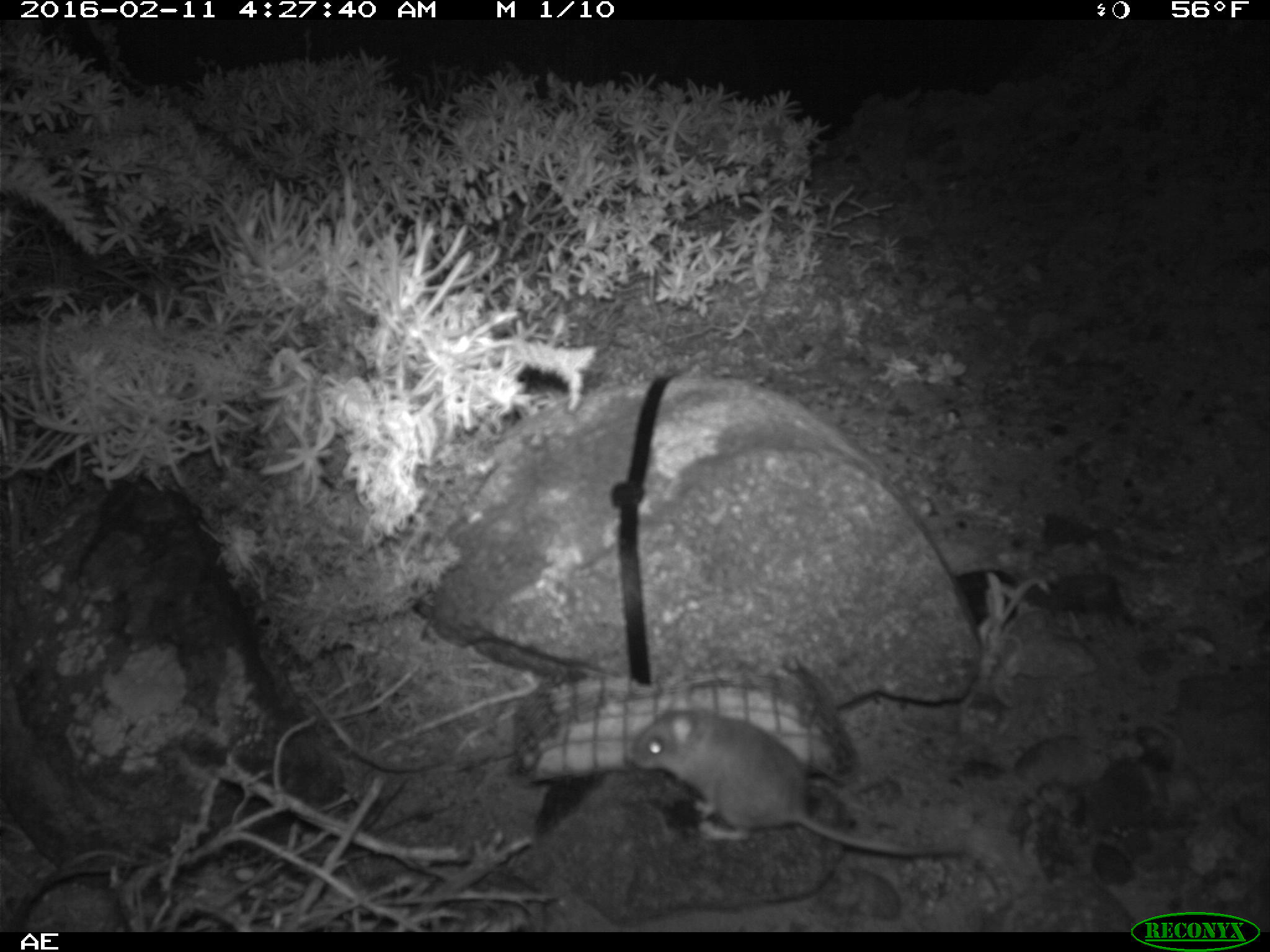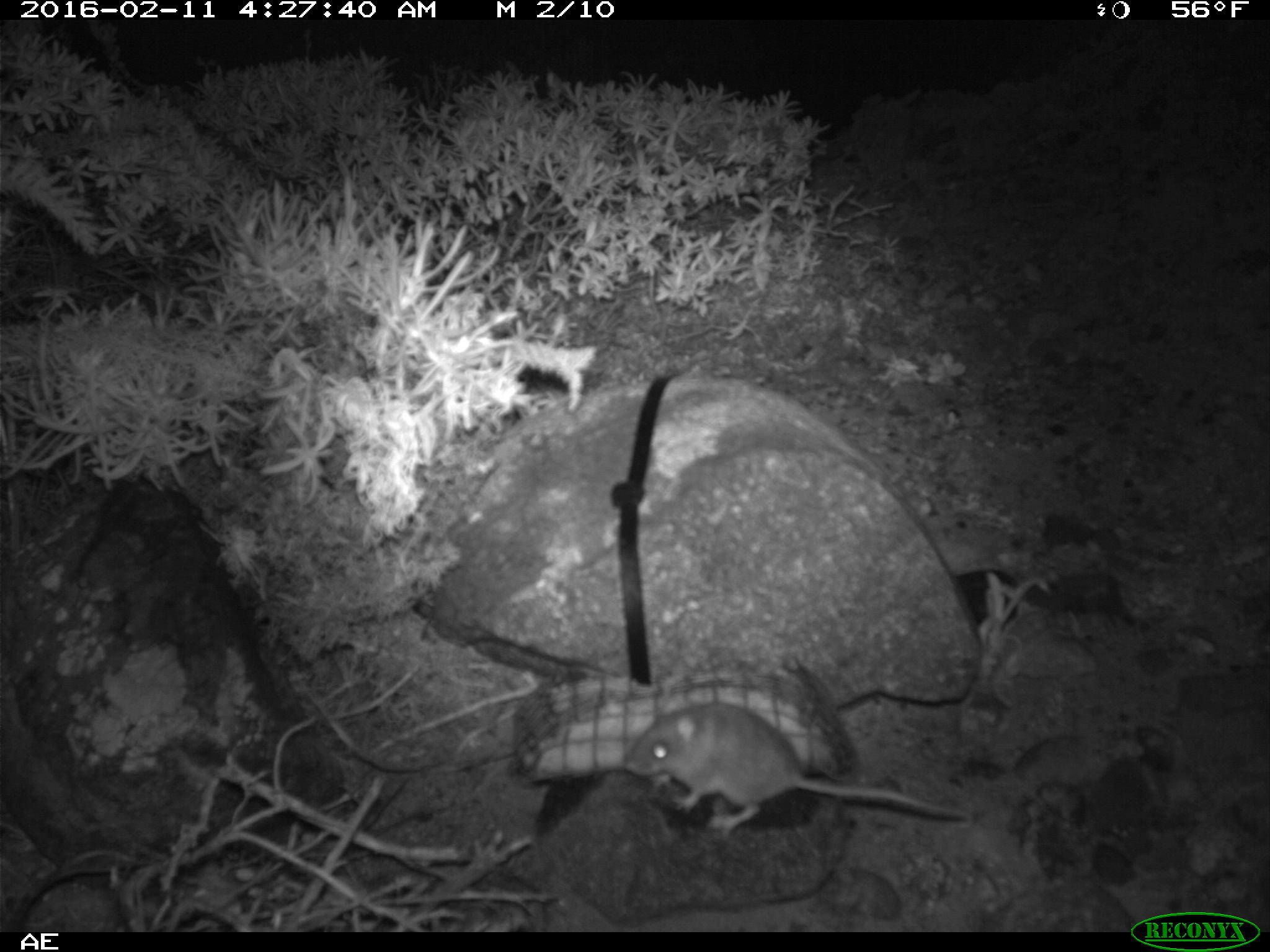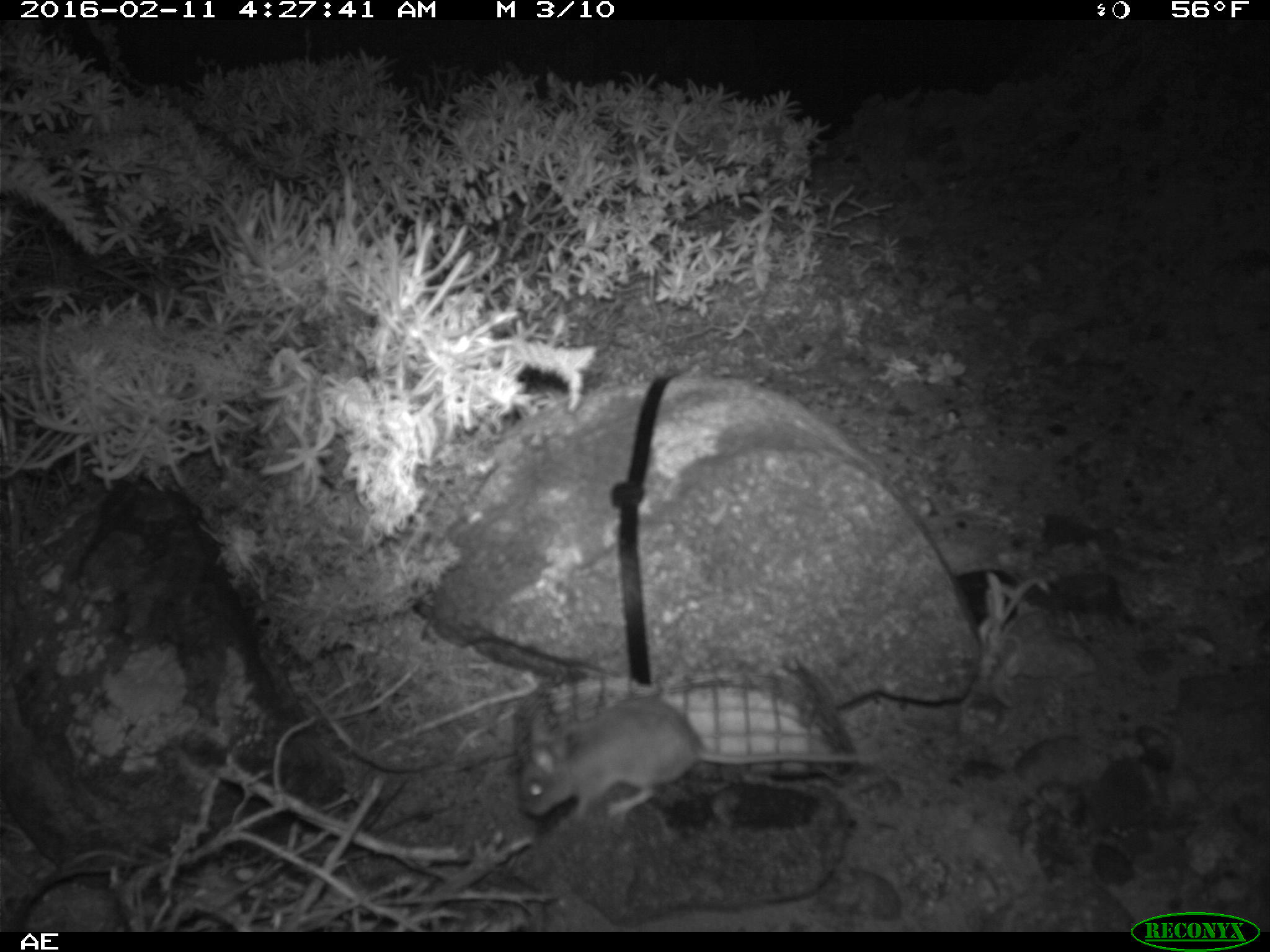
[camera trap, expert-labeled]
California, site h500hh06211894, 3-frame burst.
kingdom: Animalia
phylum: Chordata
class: Mammalia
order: Rodentia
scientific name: Rodentia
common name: rodent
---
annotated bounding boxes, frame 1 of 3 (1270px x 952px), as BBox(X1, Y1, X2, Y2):
rodent: BBox(631, 684, 1003, 889)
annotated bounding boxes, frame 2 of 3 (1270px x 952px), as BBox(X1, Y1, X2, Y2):
rodent: BBox(623, 687, 979, 834)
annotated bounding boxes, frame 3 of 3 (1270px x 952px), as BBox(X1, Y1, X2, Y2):
rodent: BBox(517, 695, 883, 821)